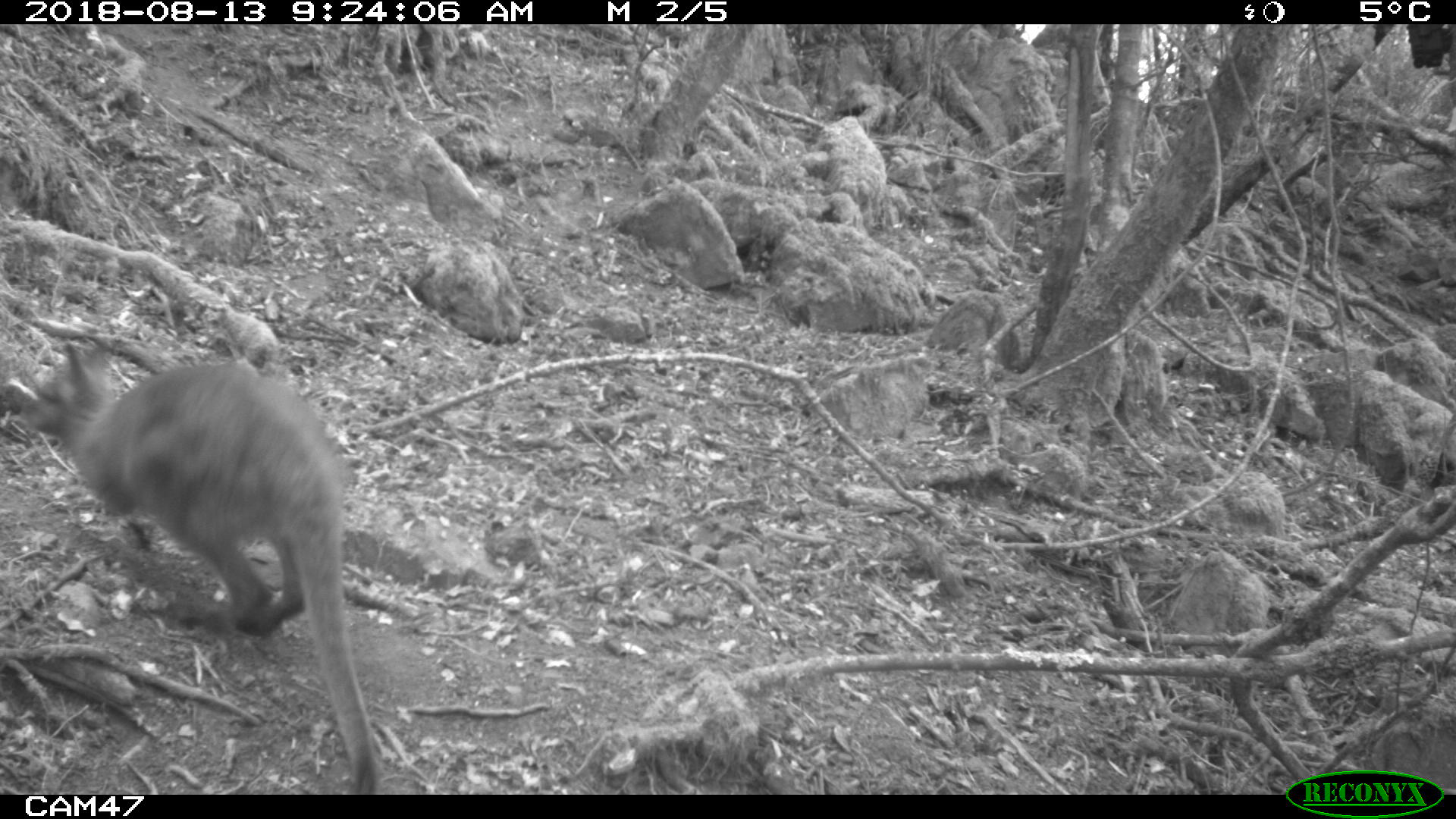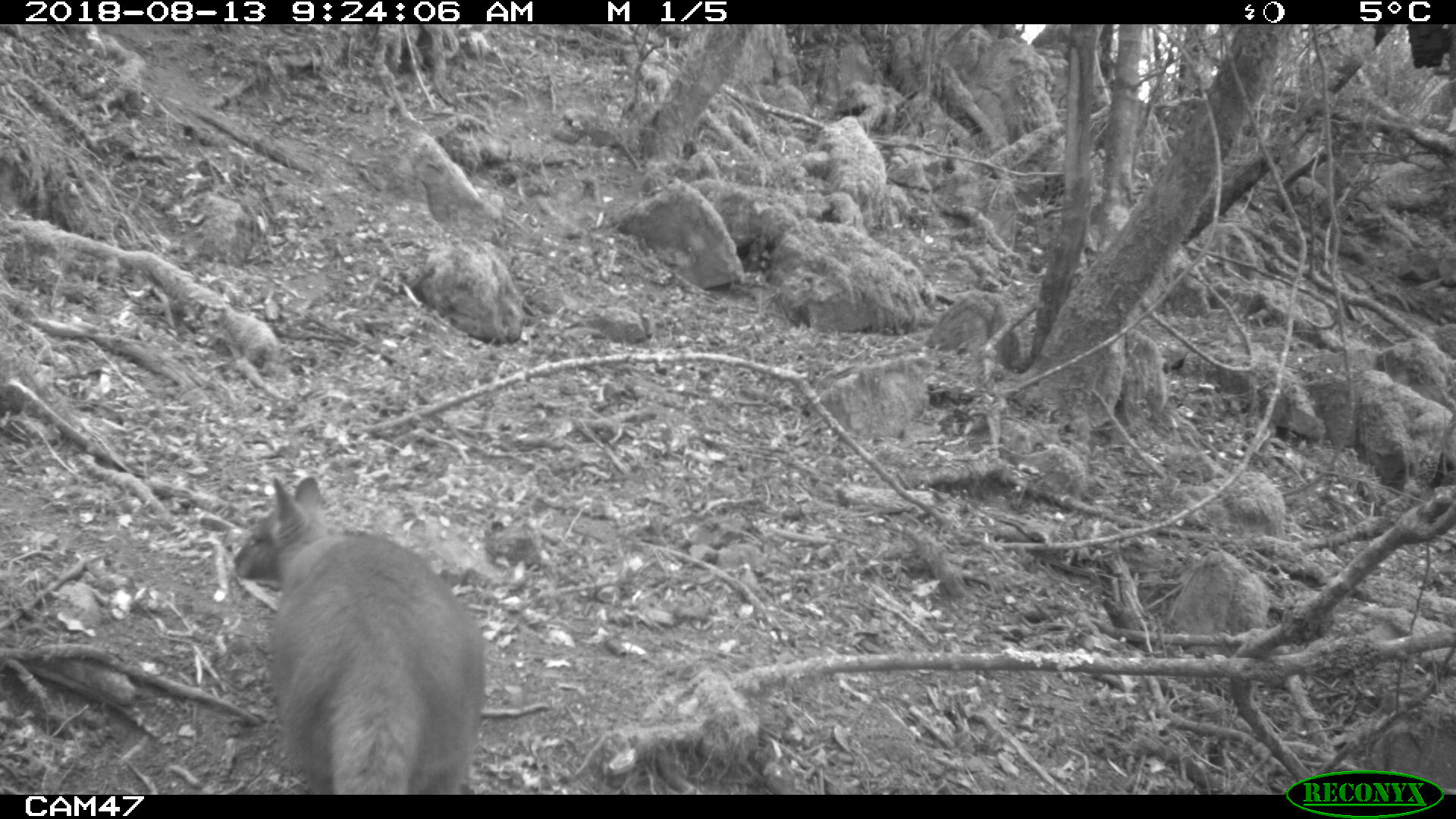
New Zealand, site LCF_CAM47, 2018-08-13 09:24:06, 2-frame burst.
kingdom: Animalia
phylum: Chordata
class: Mammalia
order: Diprotodontia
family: Macropodidae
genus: Notamacropus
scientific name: Notamacropus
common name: wallaby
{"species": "wallaby (Notamacropus)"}